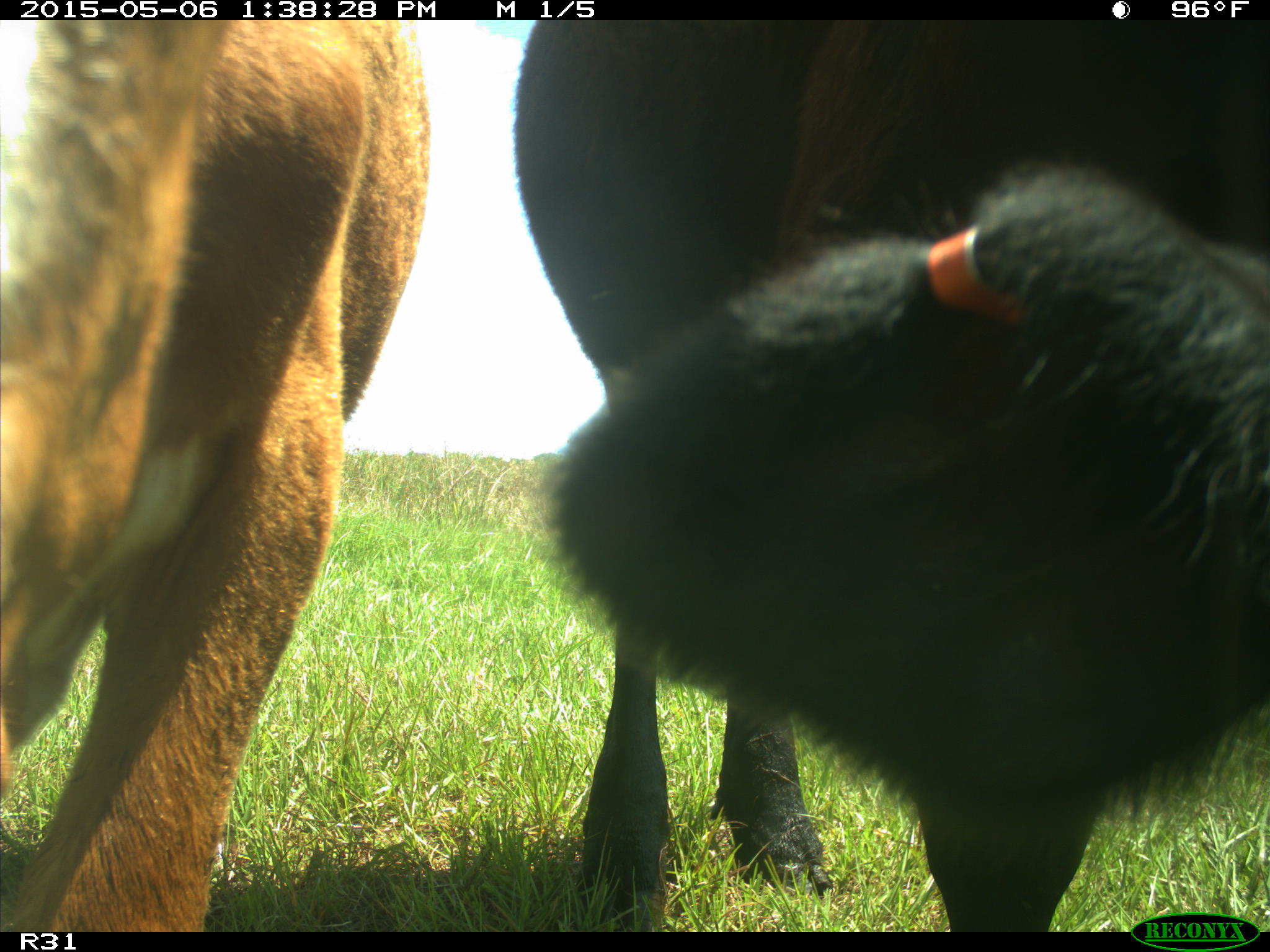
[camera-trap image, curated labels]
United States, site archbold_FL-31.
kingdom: Animalia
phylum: Chordata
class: Mammalia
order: Artiodactyla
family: Bovidae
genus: Bos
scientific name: Bos taurus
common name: domestic cow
Bos taurus (domestic cow).